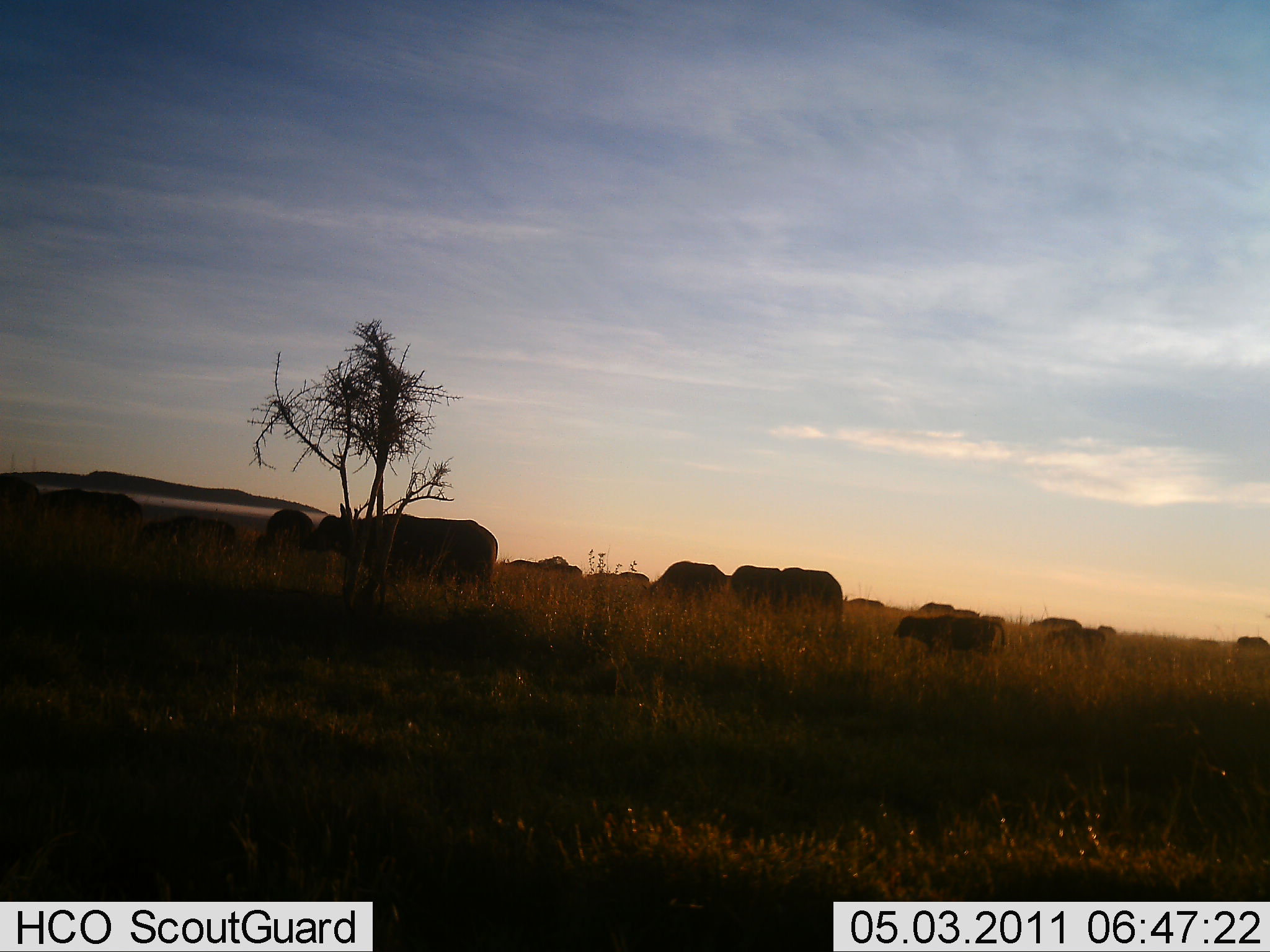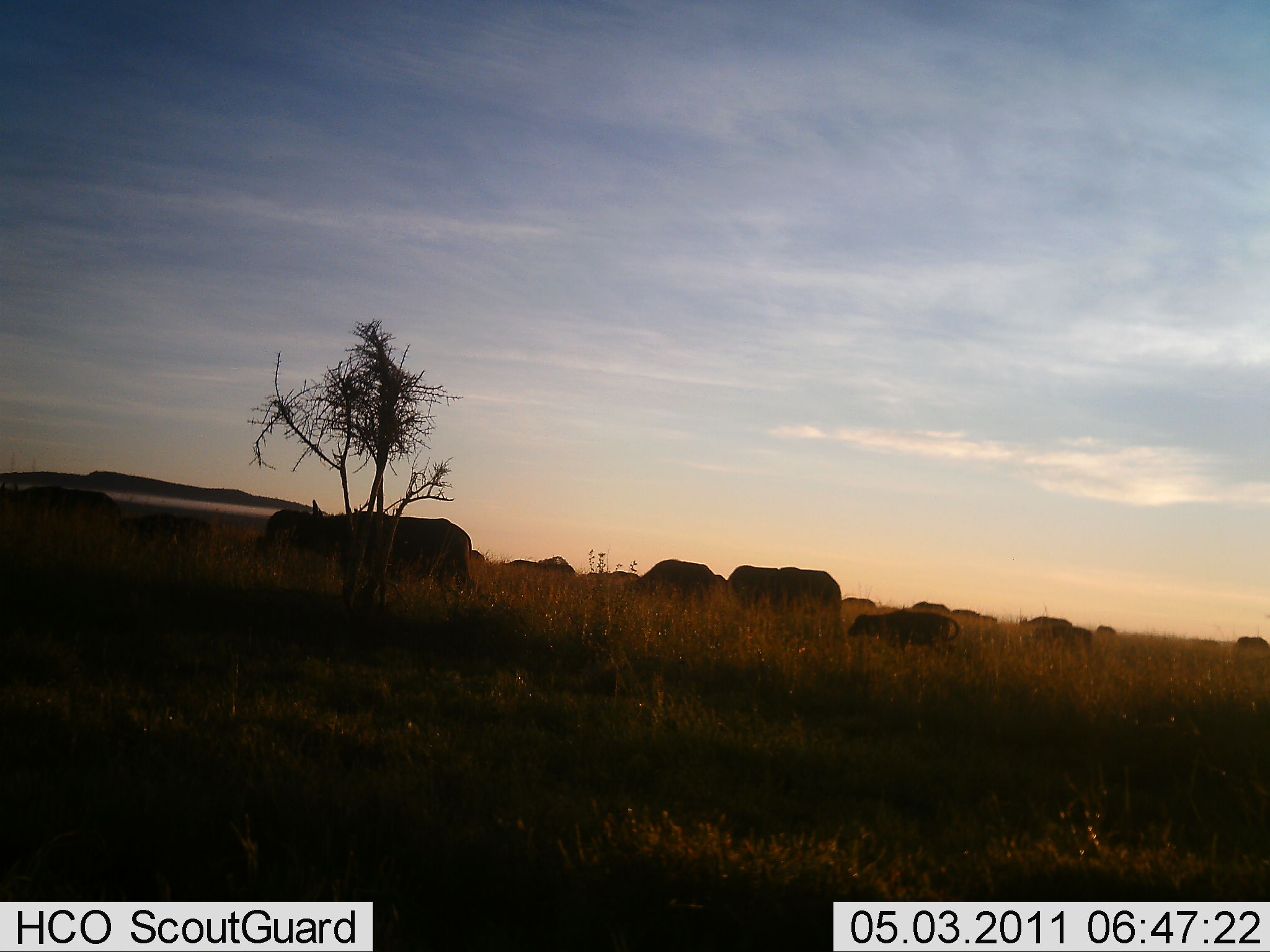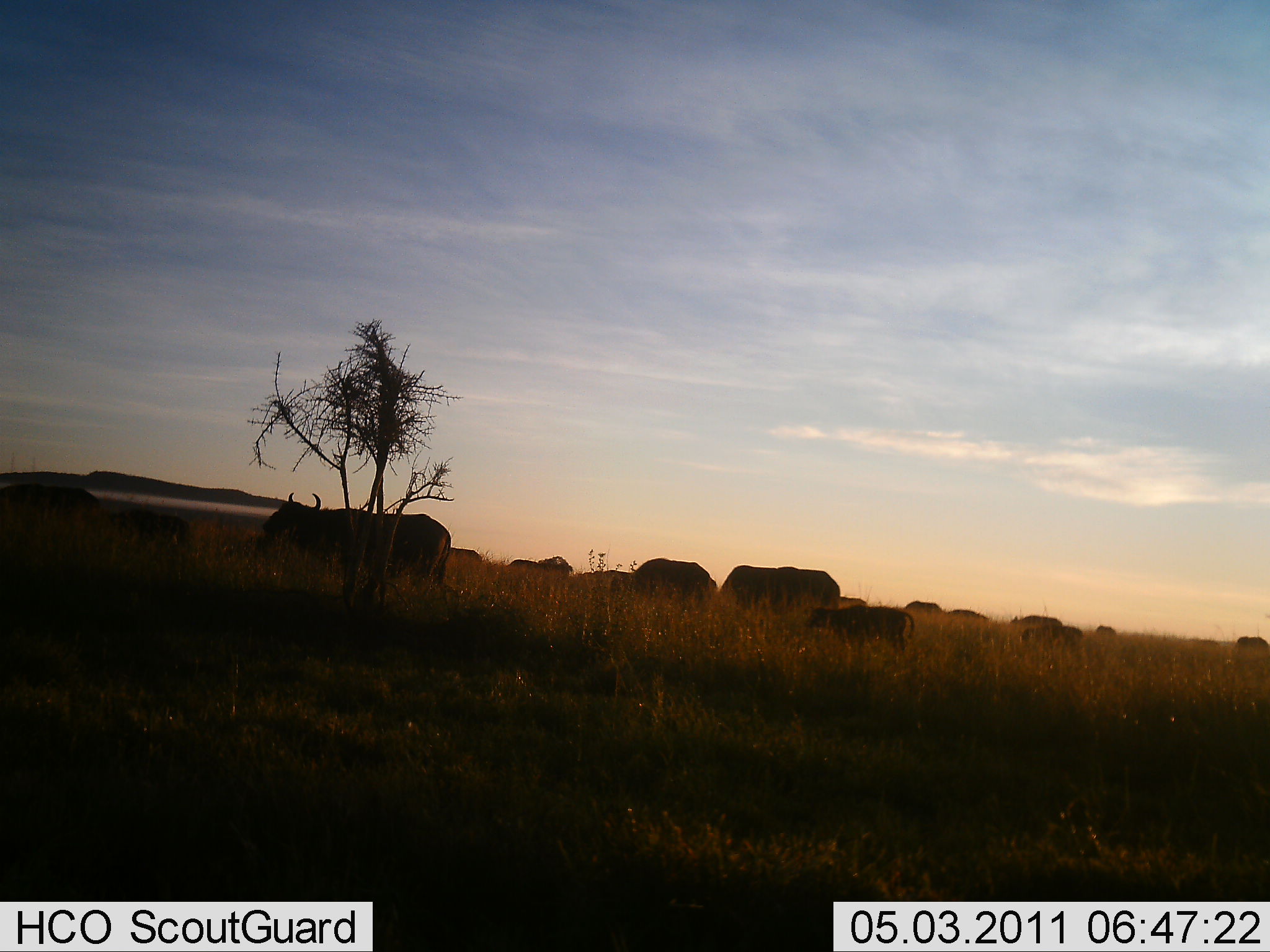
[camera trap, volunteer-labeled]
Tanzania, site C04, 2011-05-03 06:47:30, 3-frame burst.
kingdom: Animalia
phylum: Chordata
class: Mammalia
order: Artiodactyla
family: Bovidae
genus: Syncerus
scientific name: Syncerus caffer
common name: cape buffalo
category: buffalo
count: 11-50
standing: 40%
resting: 0%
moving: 70%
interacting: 0%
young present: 80%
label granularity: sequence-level